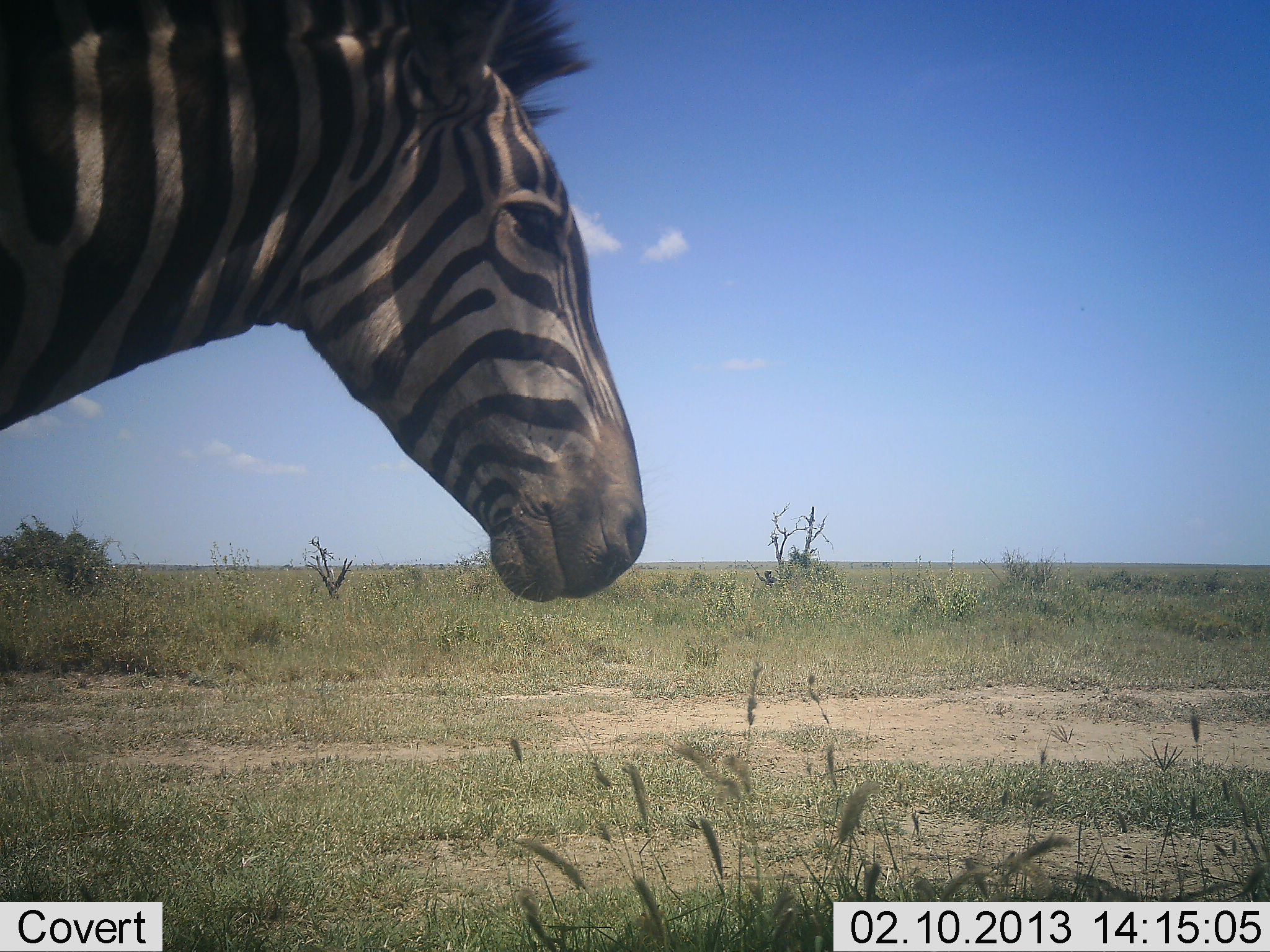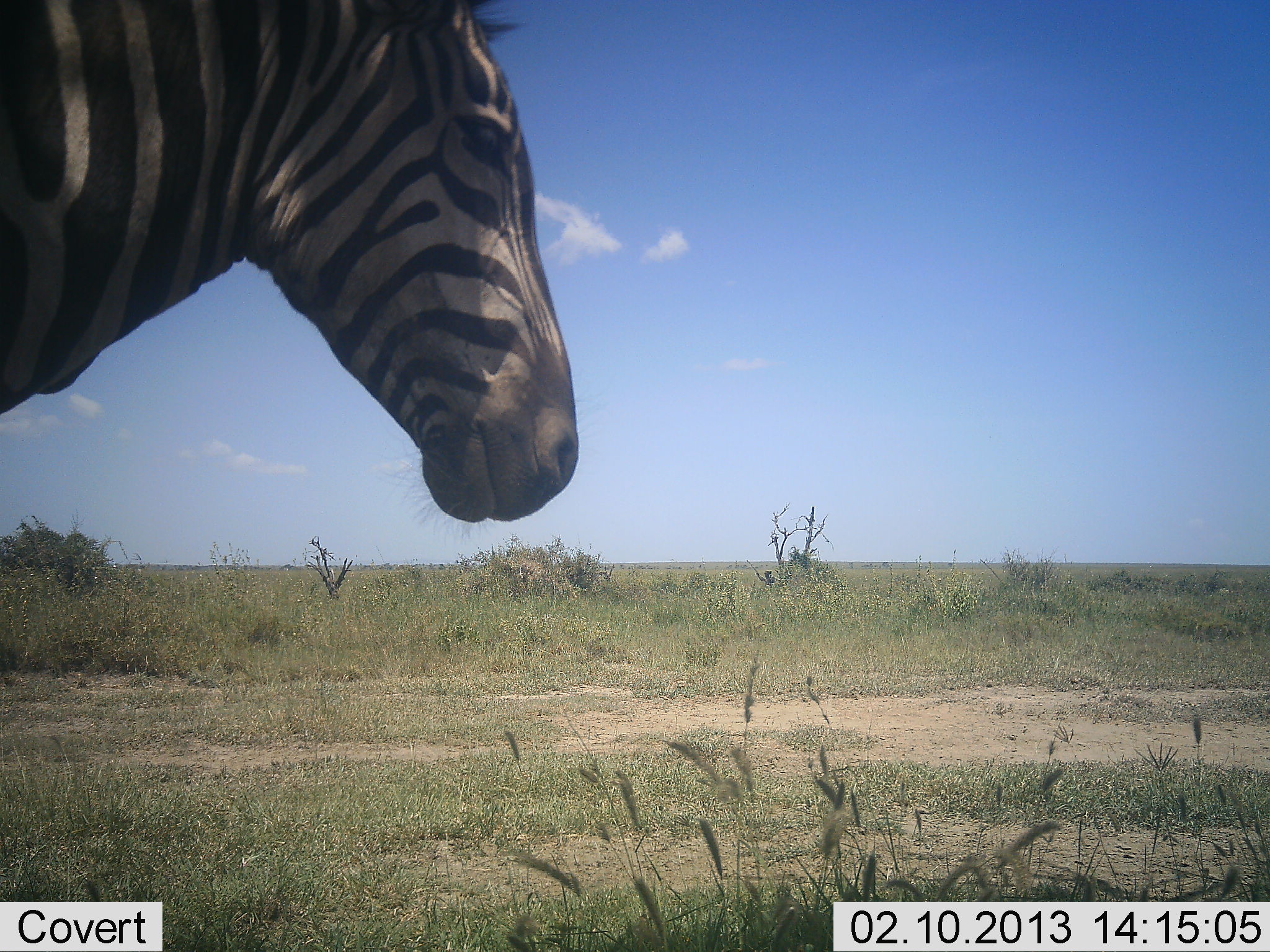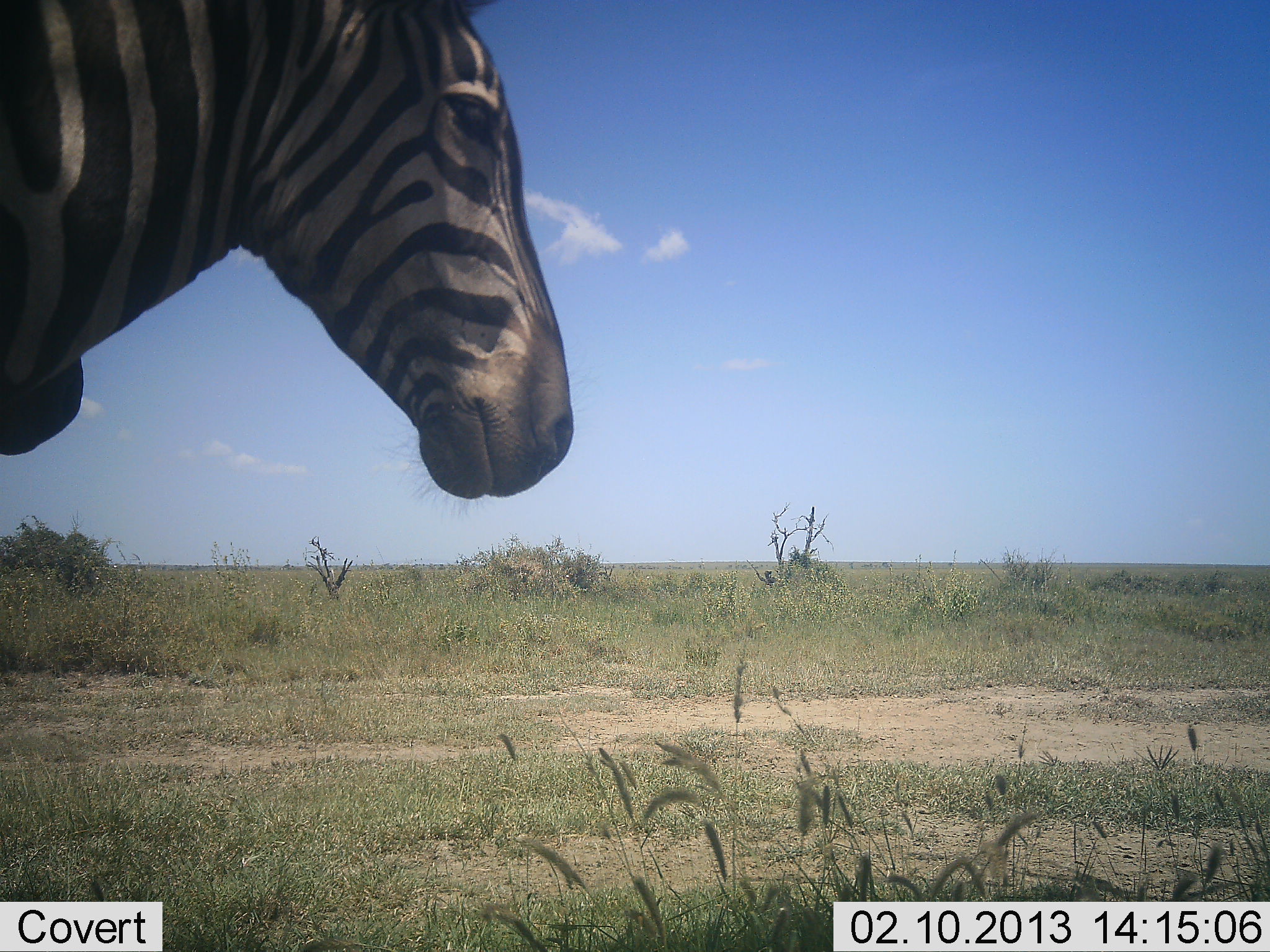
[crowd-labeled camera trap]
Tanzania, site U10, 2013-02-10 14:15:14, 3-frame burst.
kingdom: Animalia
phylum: Chordata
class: Mammalia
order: Perissodactyla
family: Equidae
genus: Equus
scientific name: Equus quagga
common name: plains zebra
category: zebra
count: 1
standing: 84%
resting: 0%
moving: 8%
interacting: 0%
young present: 0%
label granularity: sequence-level